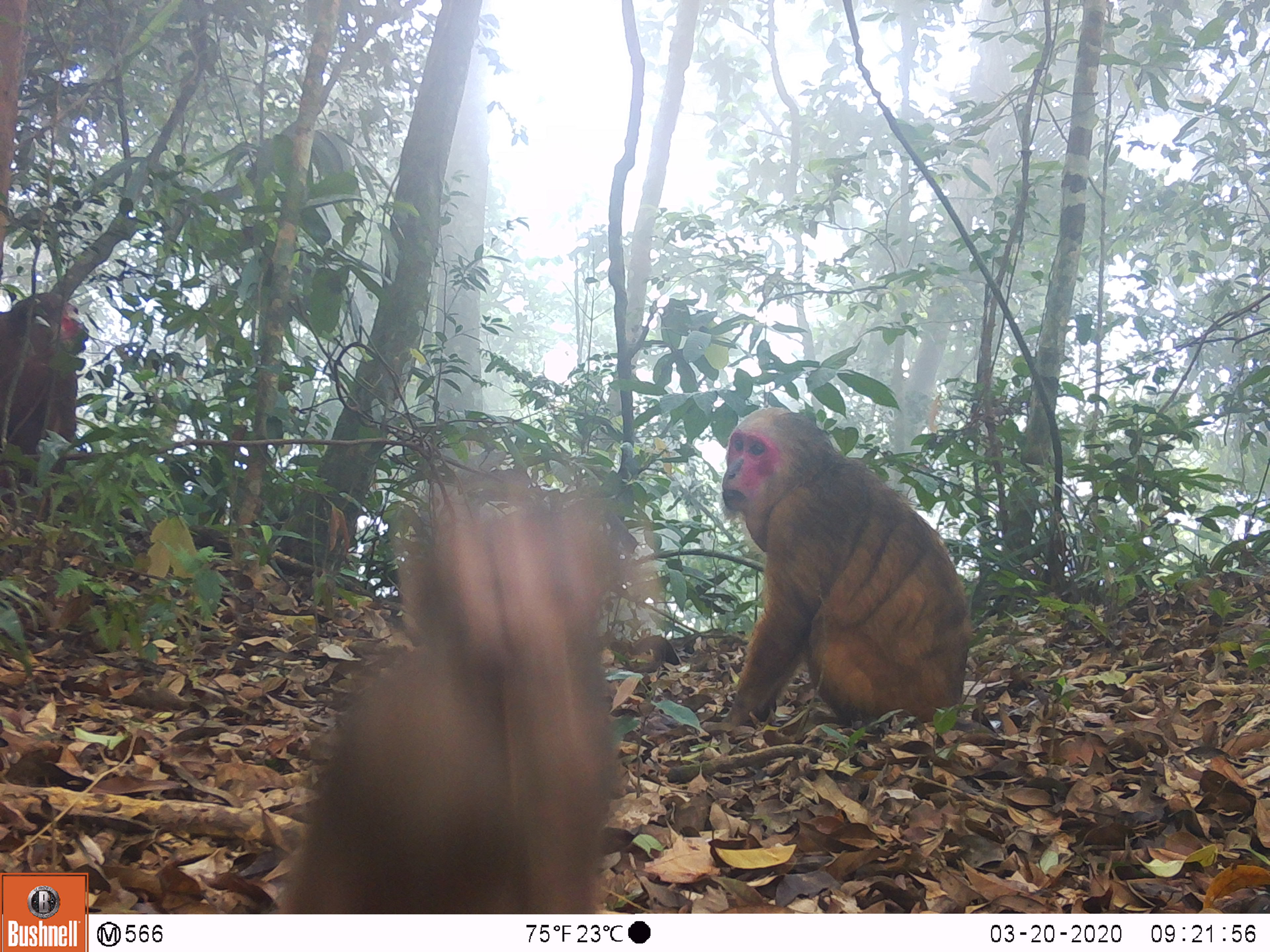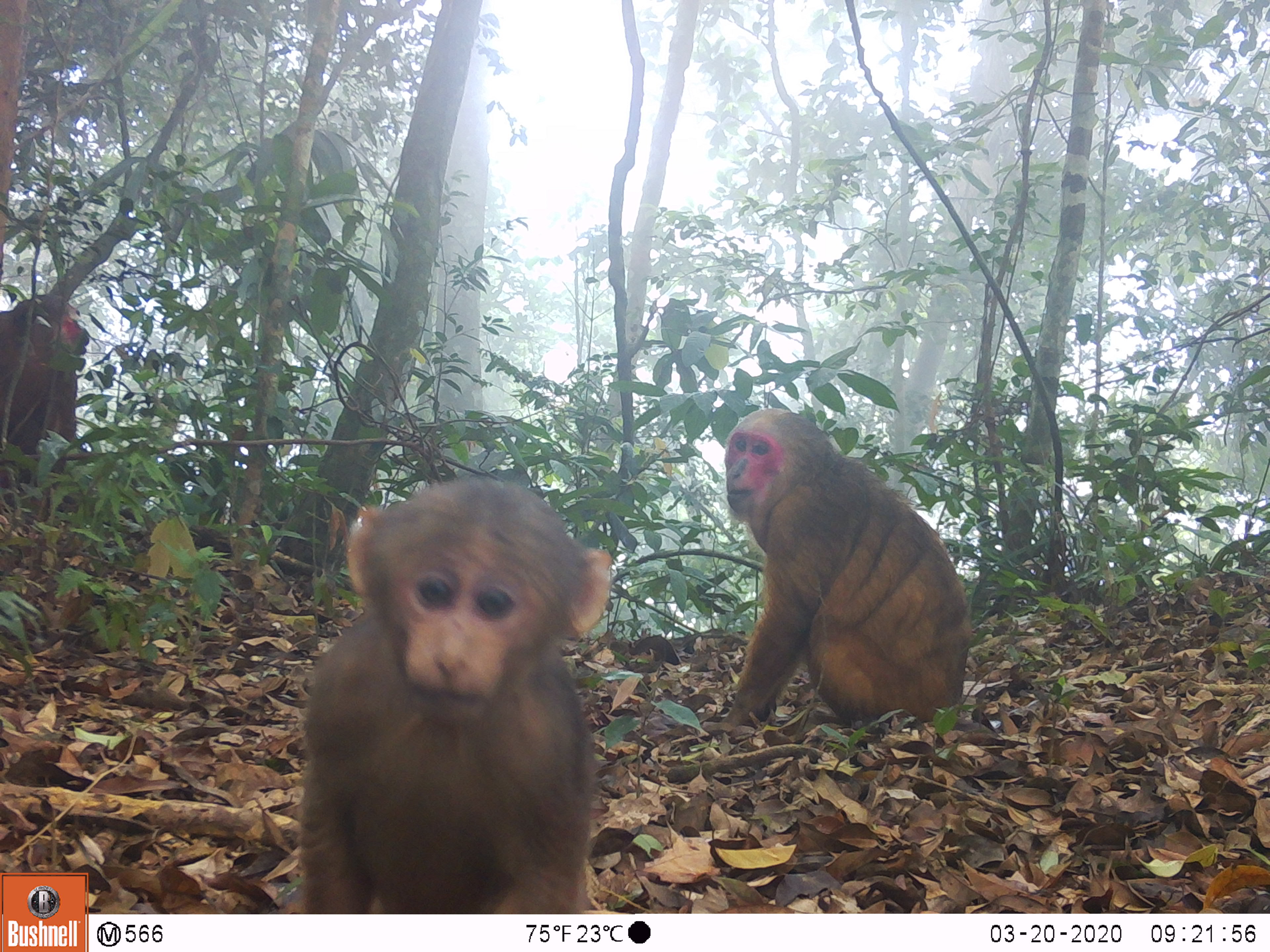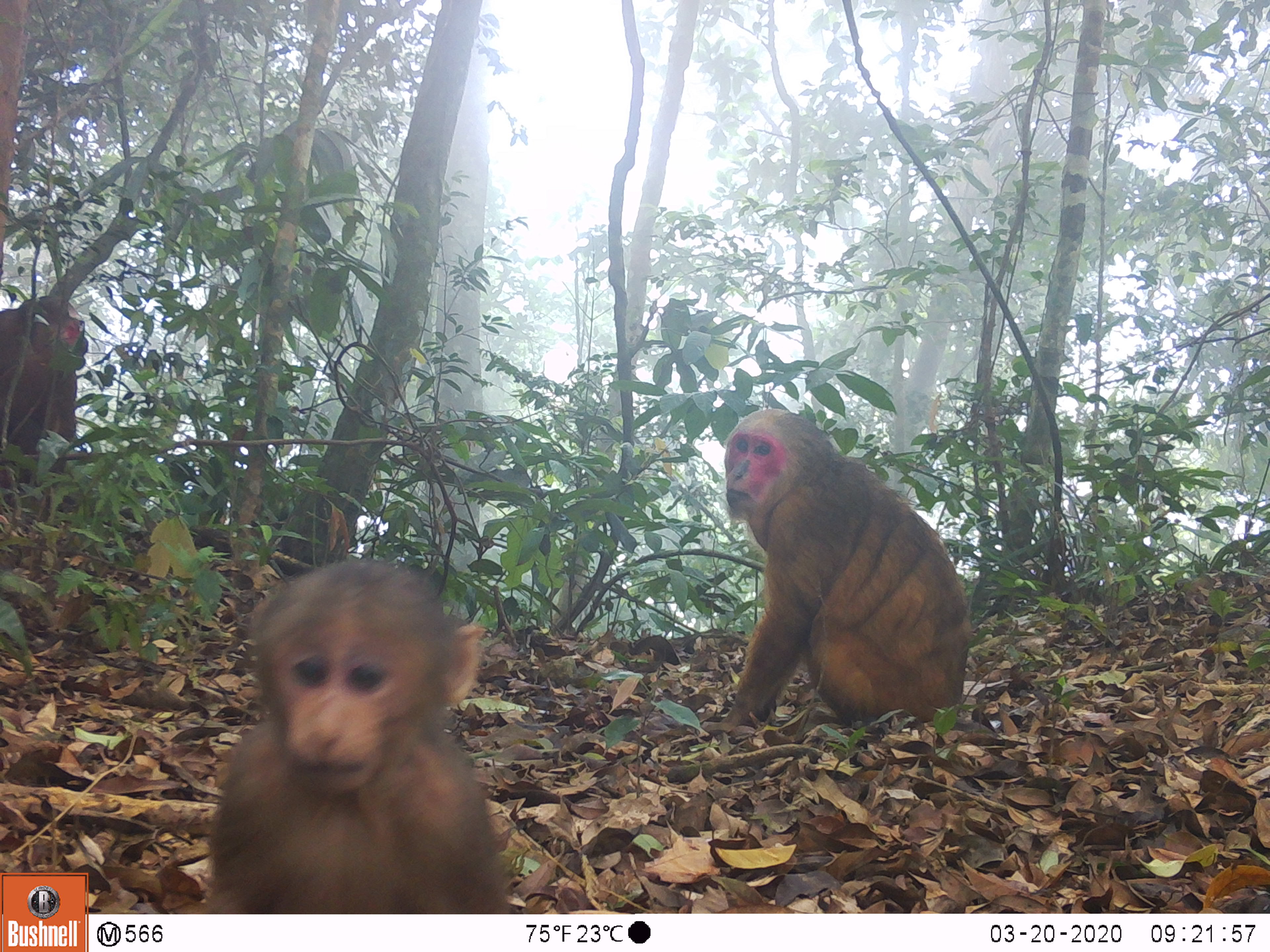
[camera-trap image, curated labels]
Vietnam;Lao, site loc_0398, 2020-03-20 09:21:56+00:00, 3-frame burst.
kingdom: Animalia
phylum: Chordata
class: Mammalia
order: Primates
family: Cercopithecidae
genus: Macaca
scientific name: Macaca arctoides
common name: stump-tailed macaque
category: stump tailed macaque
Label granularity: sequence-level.